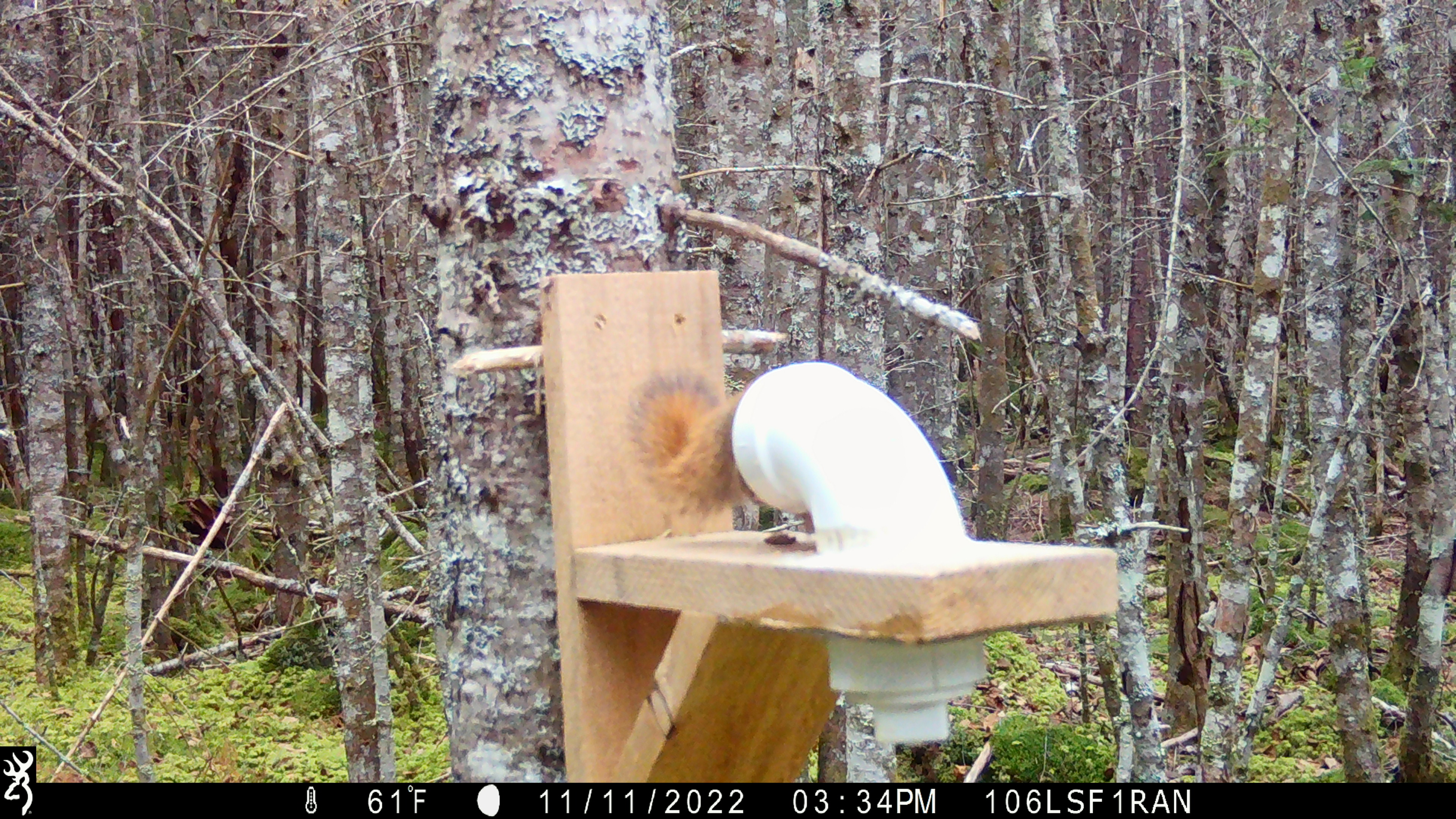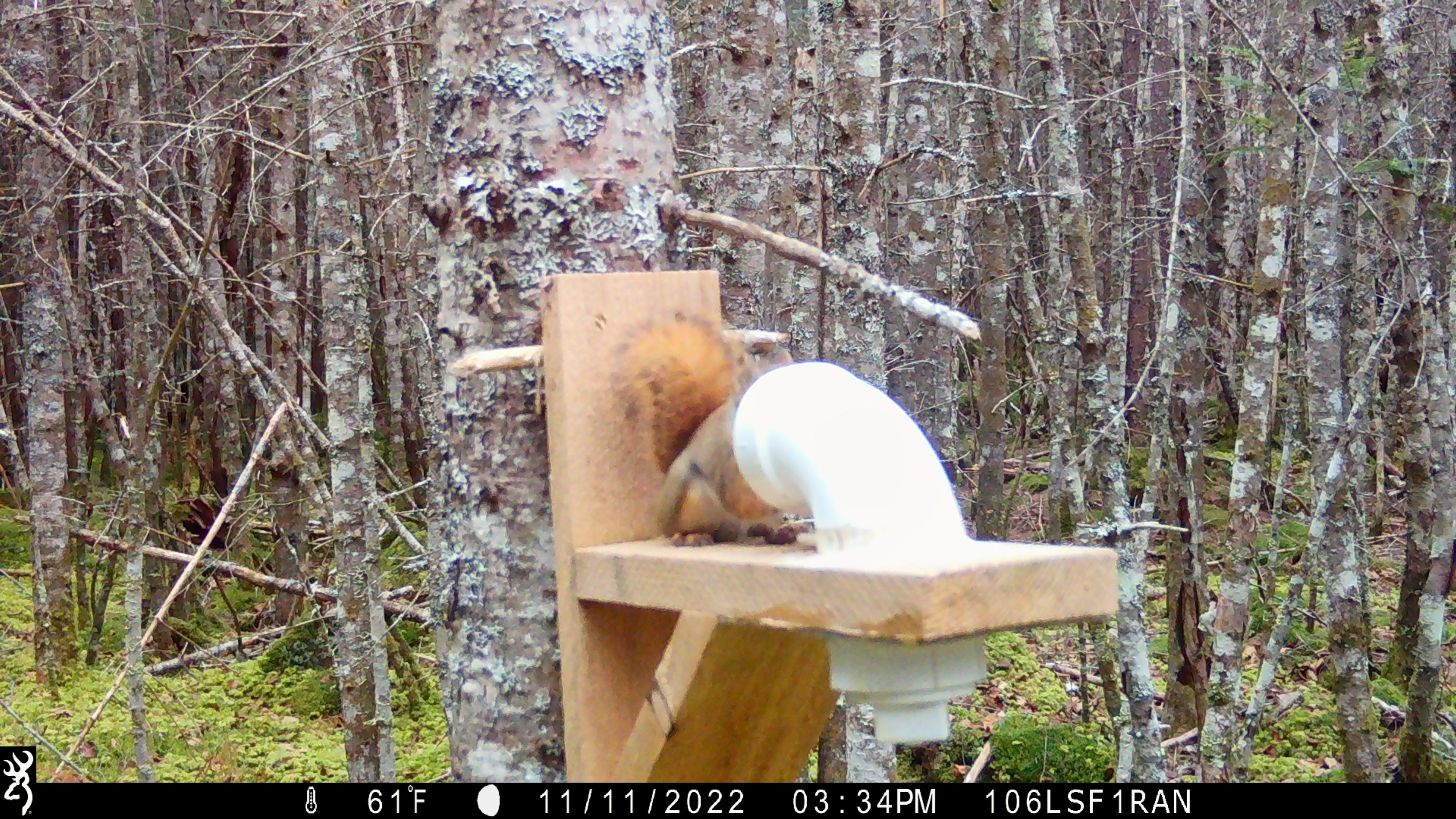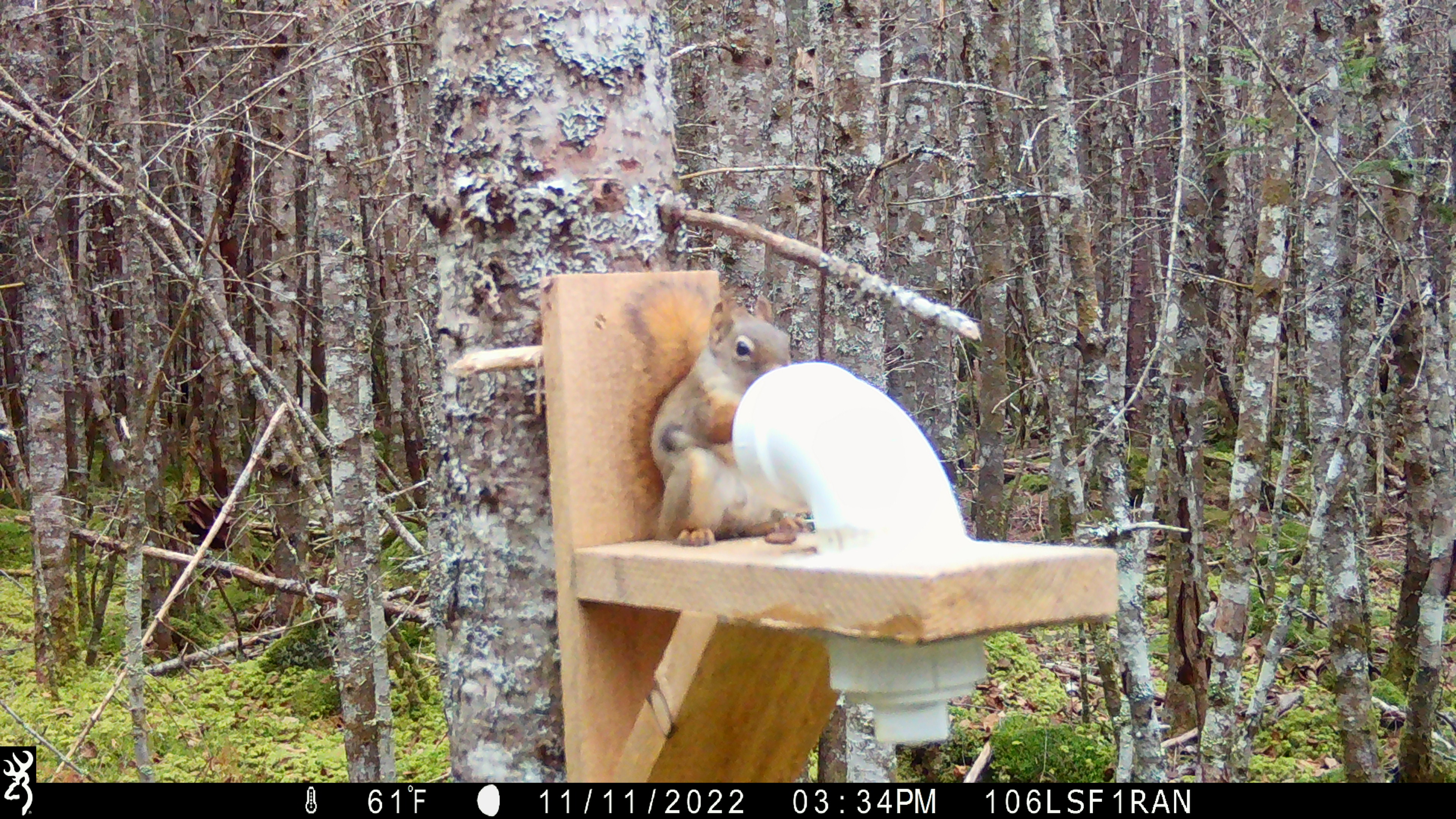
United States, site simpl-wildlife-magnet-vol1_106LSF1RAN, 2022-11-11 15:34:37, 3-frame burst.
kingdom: Animalia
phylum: Chordata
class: Mammalia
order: Rodentia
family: Sciuridae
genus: Tamiasciurus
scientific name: Tamiasciurus hudsonicus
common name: red squirrel